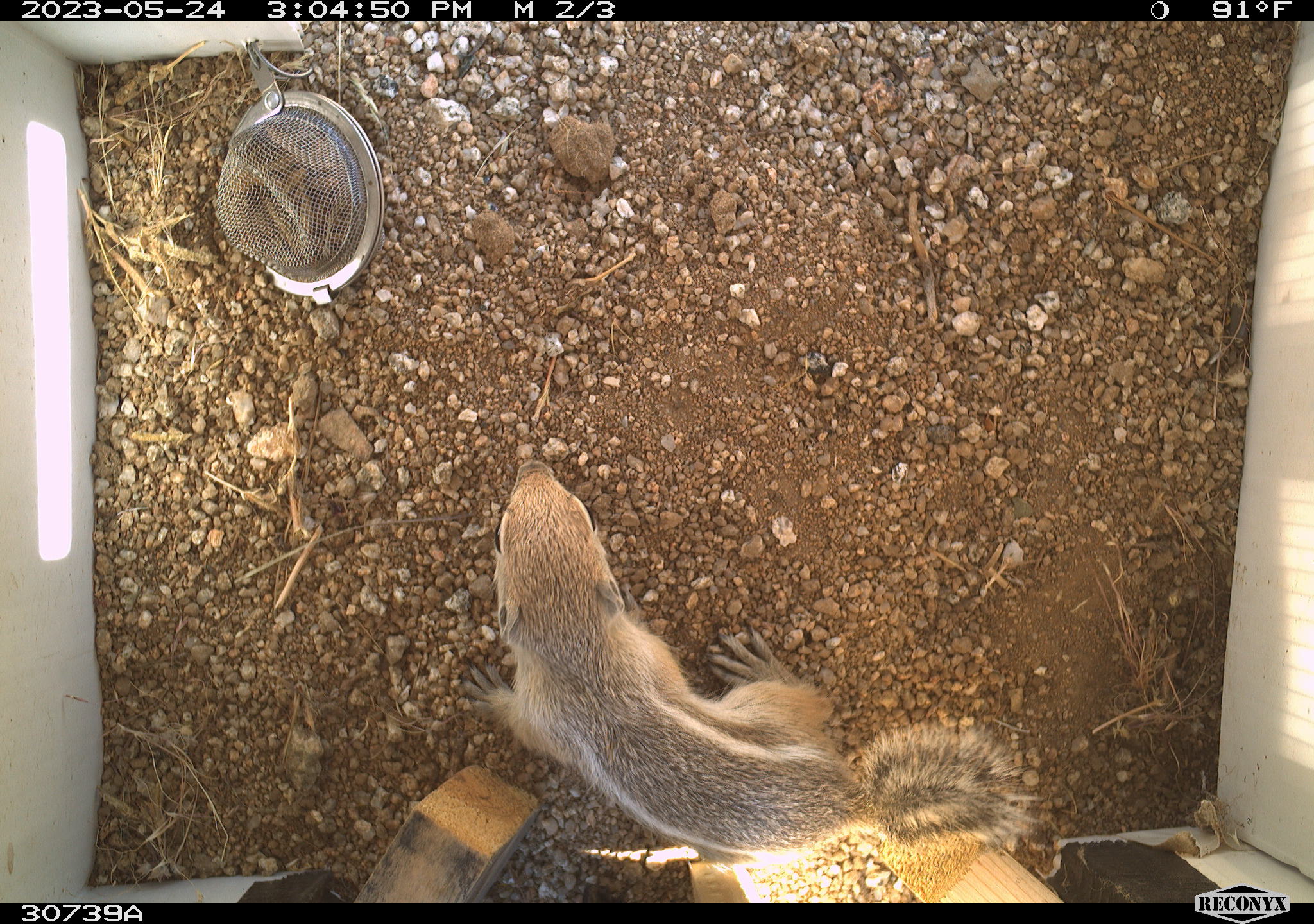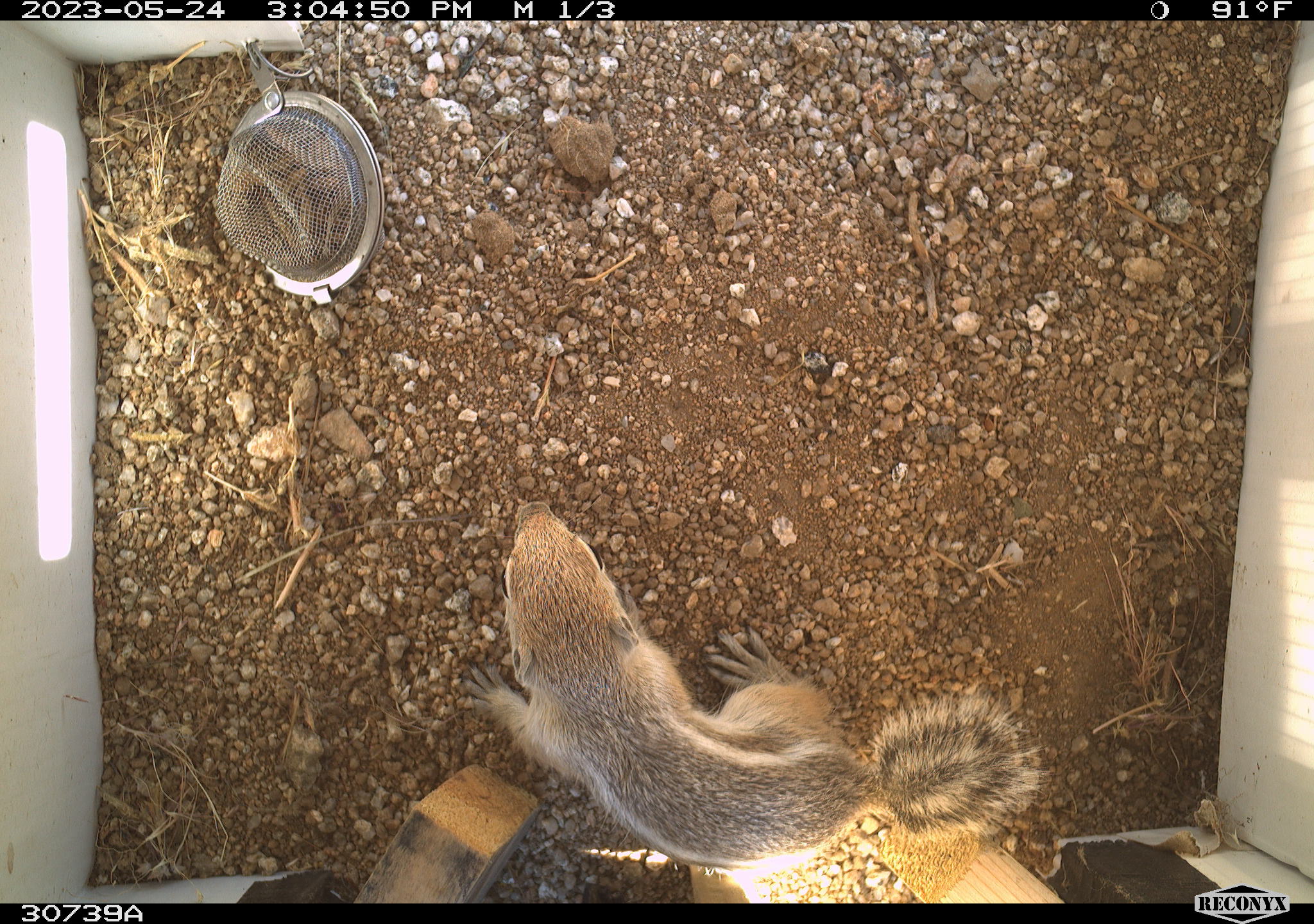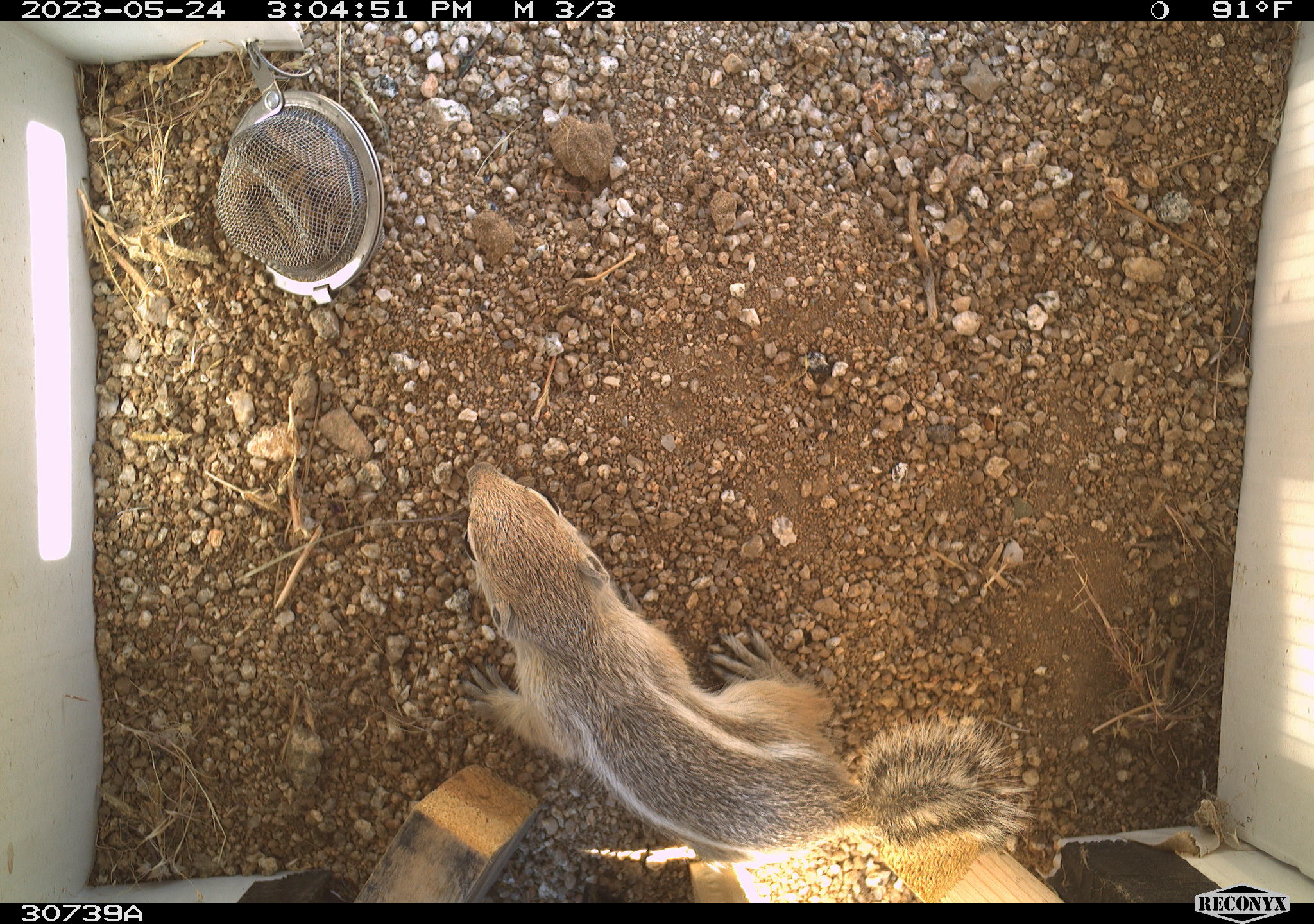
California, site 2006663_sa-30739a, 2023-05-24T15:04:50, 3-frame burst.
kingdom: Animalia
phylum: Chordata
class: Mammalia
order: Rodentia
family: Sciuridae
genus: Ammospermophilus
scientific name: Ammospermophilus leucurus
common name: white-tailed antelope squirrel